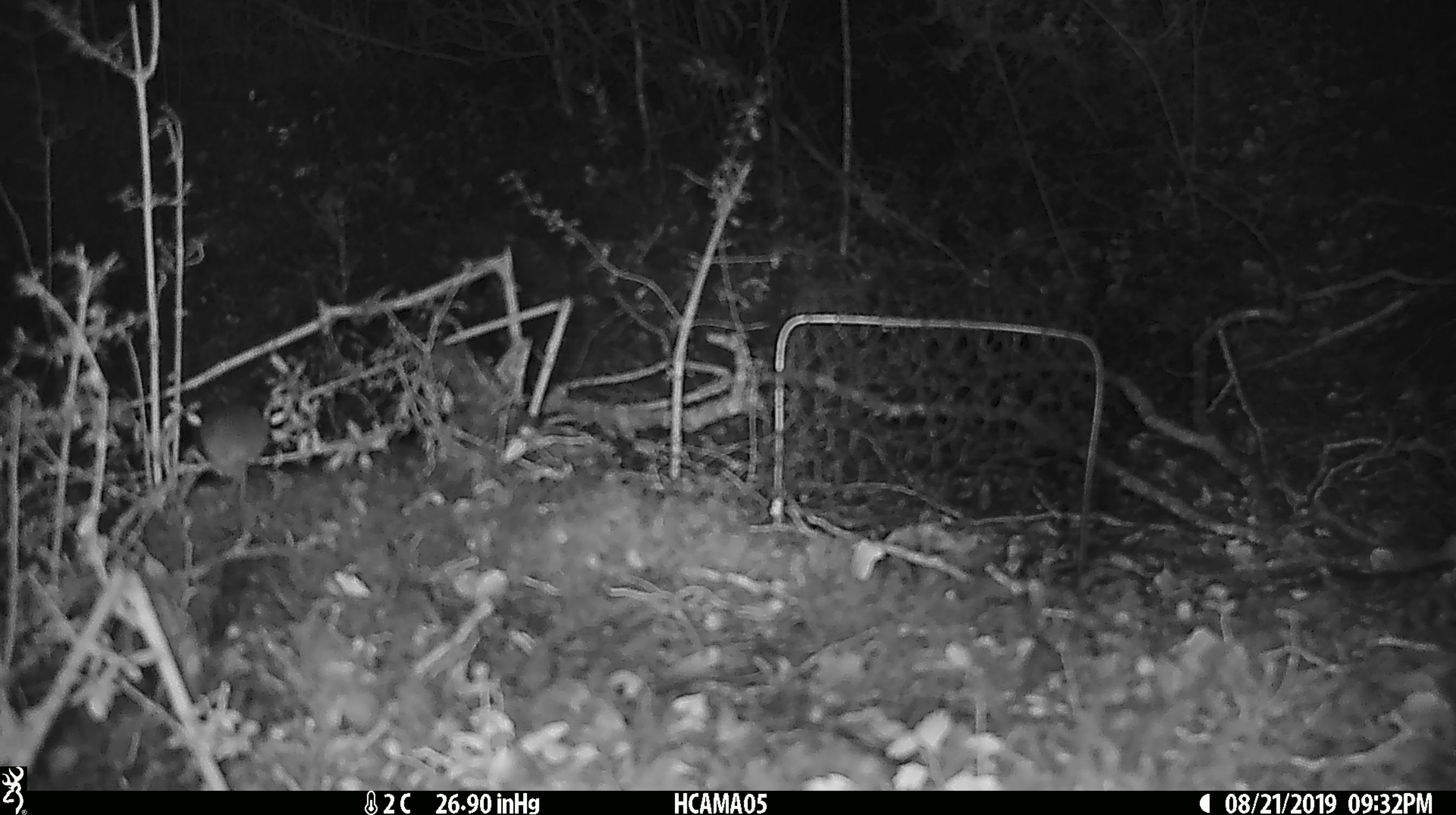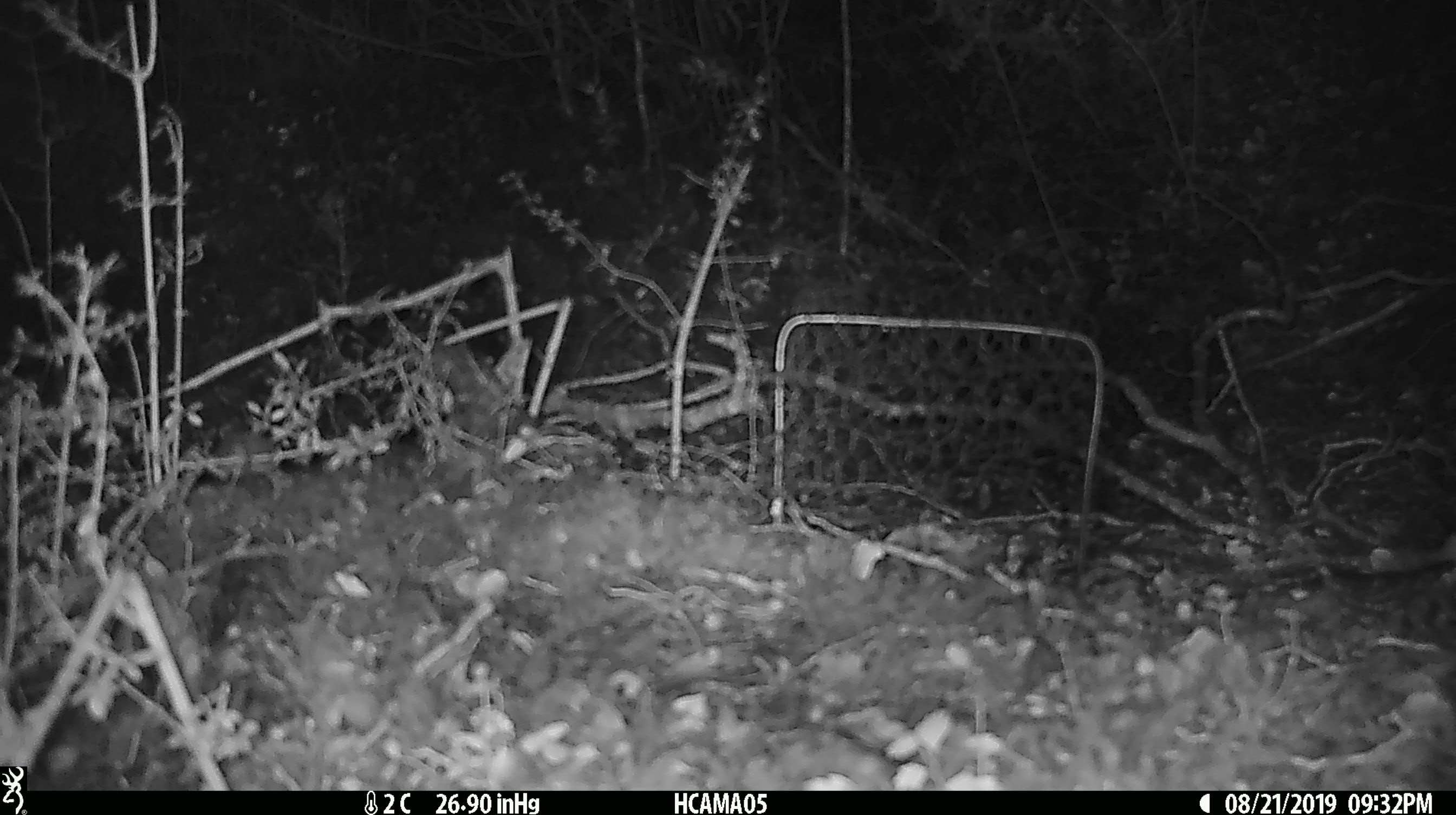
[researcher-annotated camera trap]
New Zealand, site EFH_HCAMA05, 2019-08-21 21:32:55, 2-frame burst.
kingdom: Animalia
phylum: Chordata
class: Mammalia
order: Rodentia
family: Muridae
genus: Mus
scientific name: Mus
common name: mouse